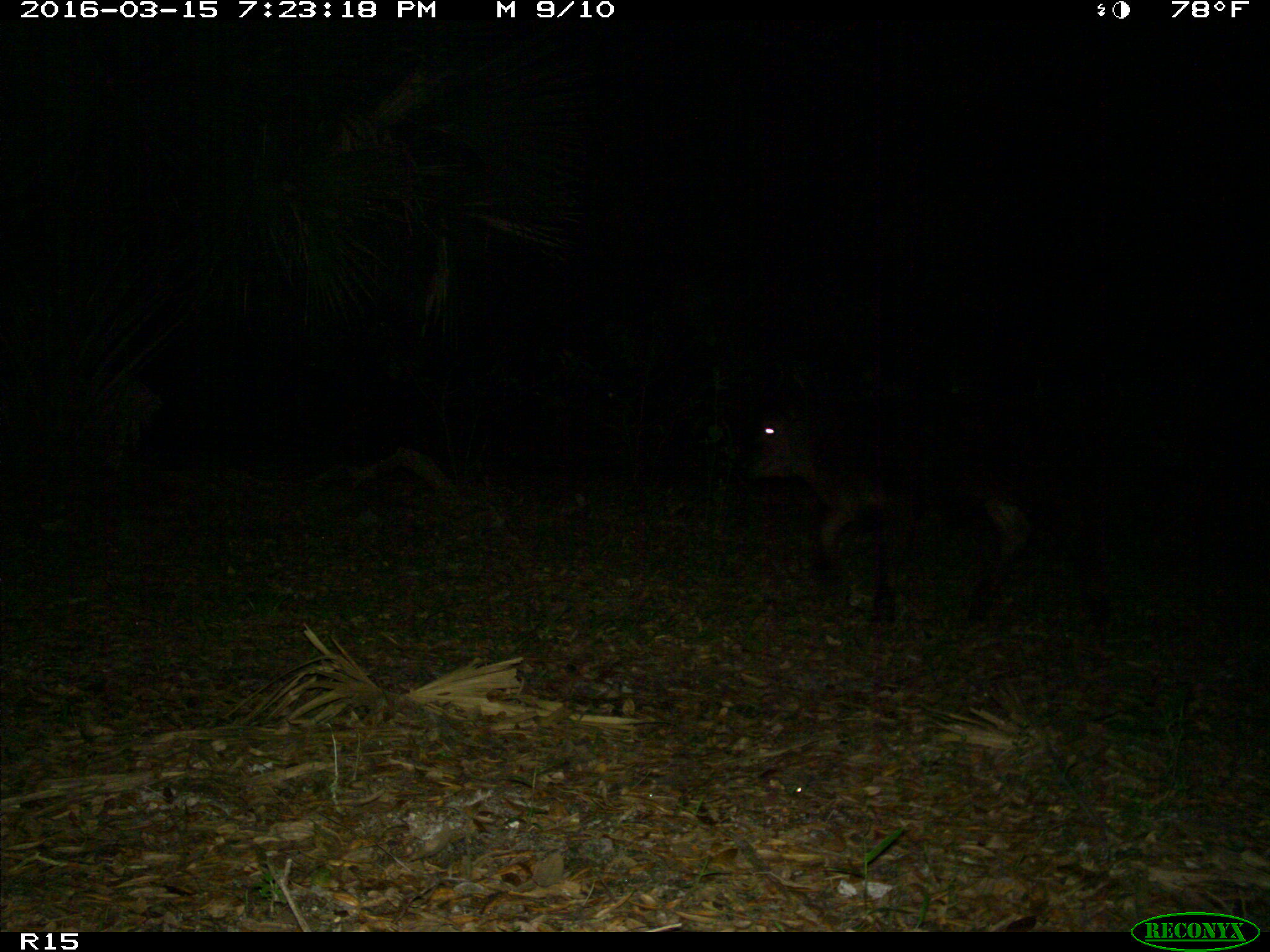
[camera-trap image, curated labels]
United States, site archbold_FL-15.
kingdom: Animalia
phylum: Chordata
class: Mammalia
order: Artiodactyla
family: Bovidae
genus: Bos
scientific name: Bos taurus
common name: domestic cow